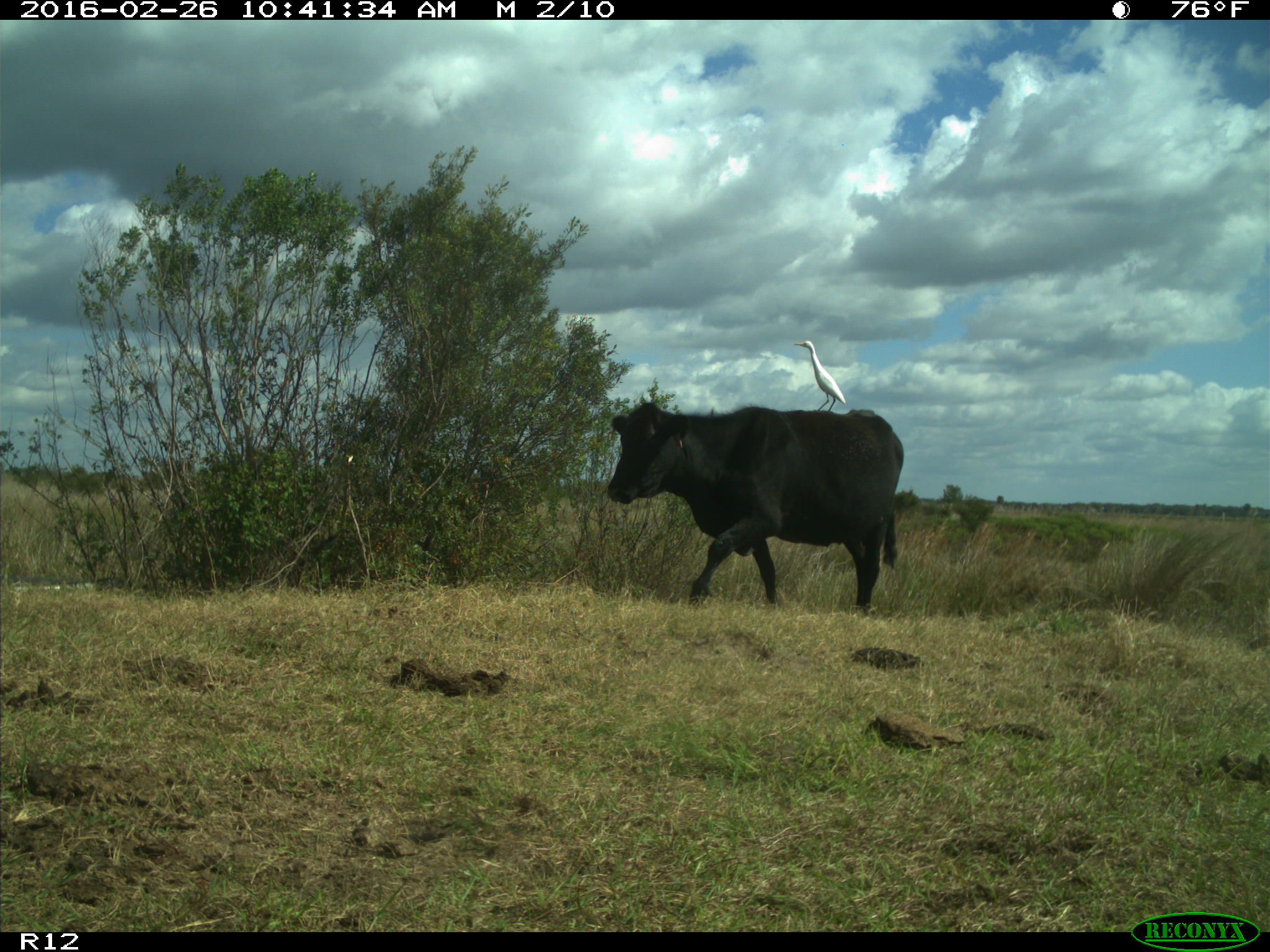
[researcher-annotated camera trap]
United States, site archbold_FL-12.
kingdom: Animalia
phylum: Chordata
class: Mammalia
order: Artiodactyla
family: Bovidae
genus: Bos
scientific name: Bos taurus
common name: domestic cow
Bos taurus (domestic cow).